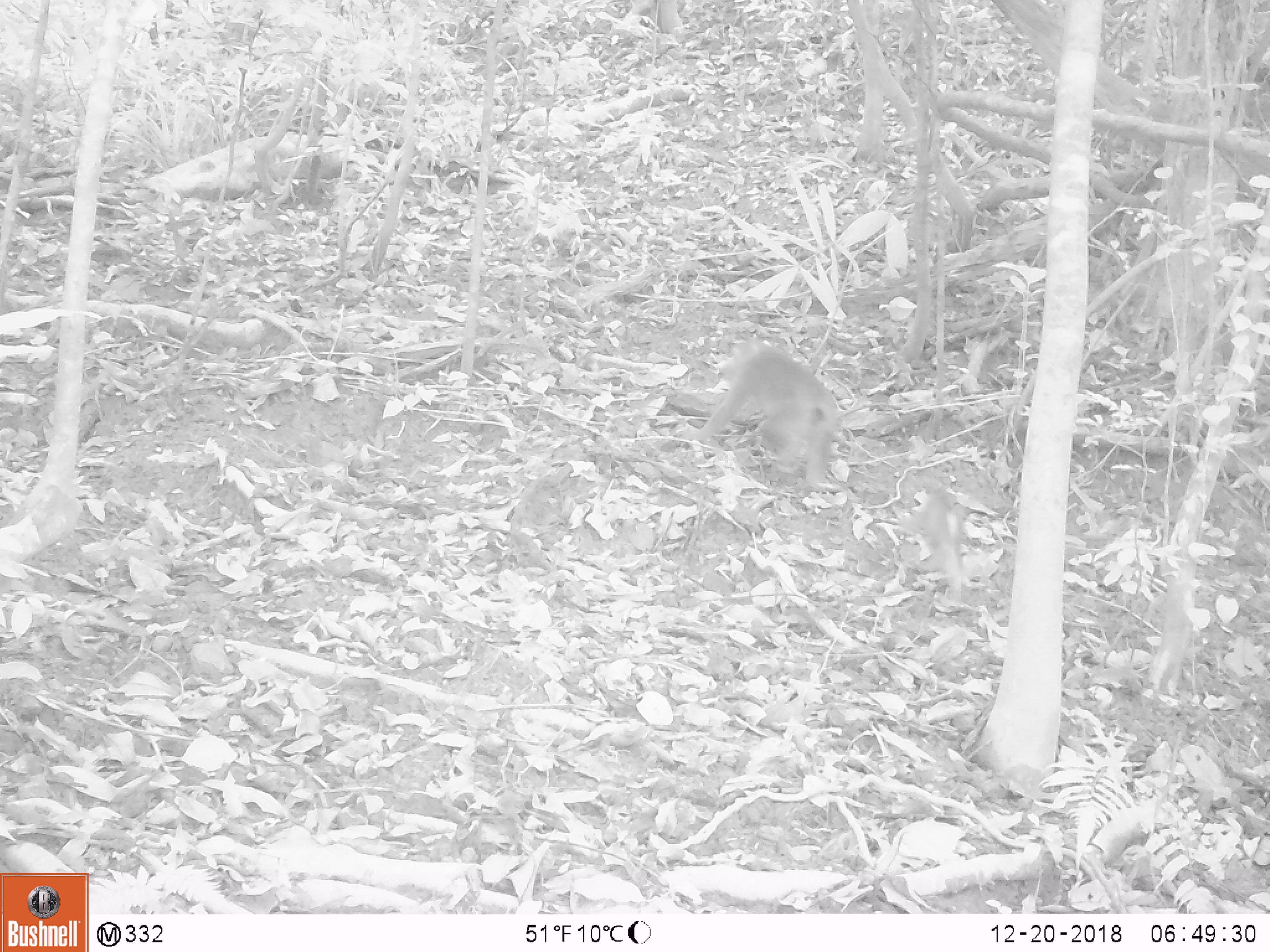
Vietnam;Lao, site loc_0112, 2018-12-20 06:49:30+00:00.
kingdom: Animalia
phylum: Chordata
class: Mammalia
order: Primates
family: Cercopithecidae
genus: Macaca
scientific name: Macaca nemestrina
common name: pig-tailed macaque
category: pig tailed macaque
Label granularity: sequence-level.